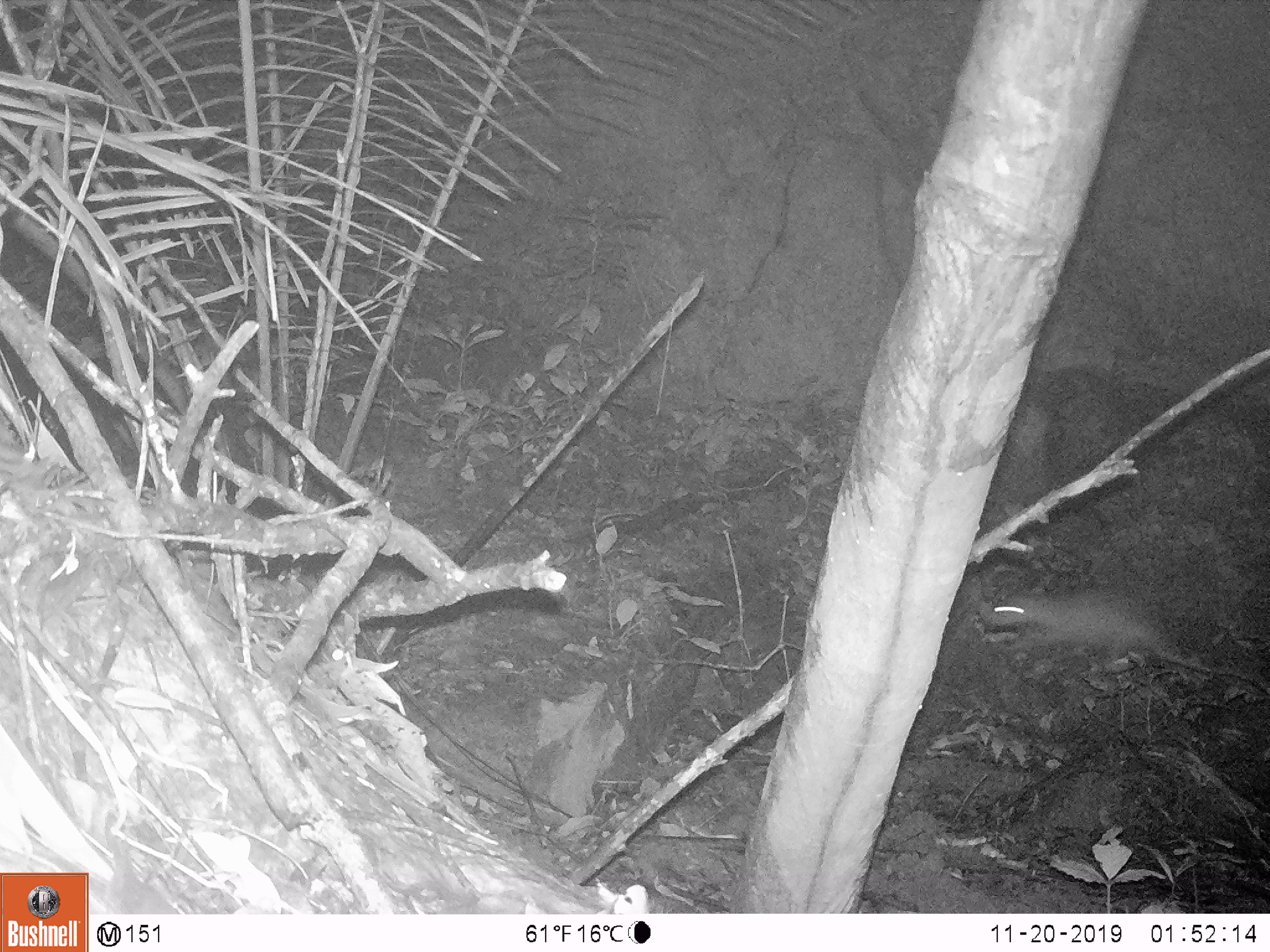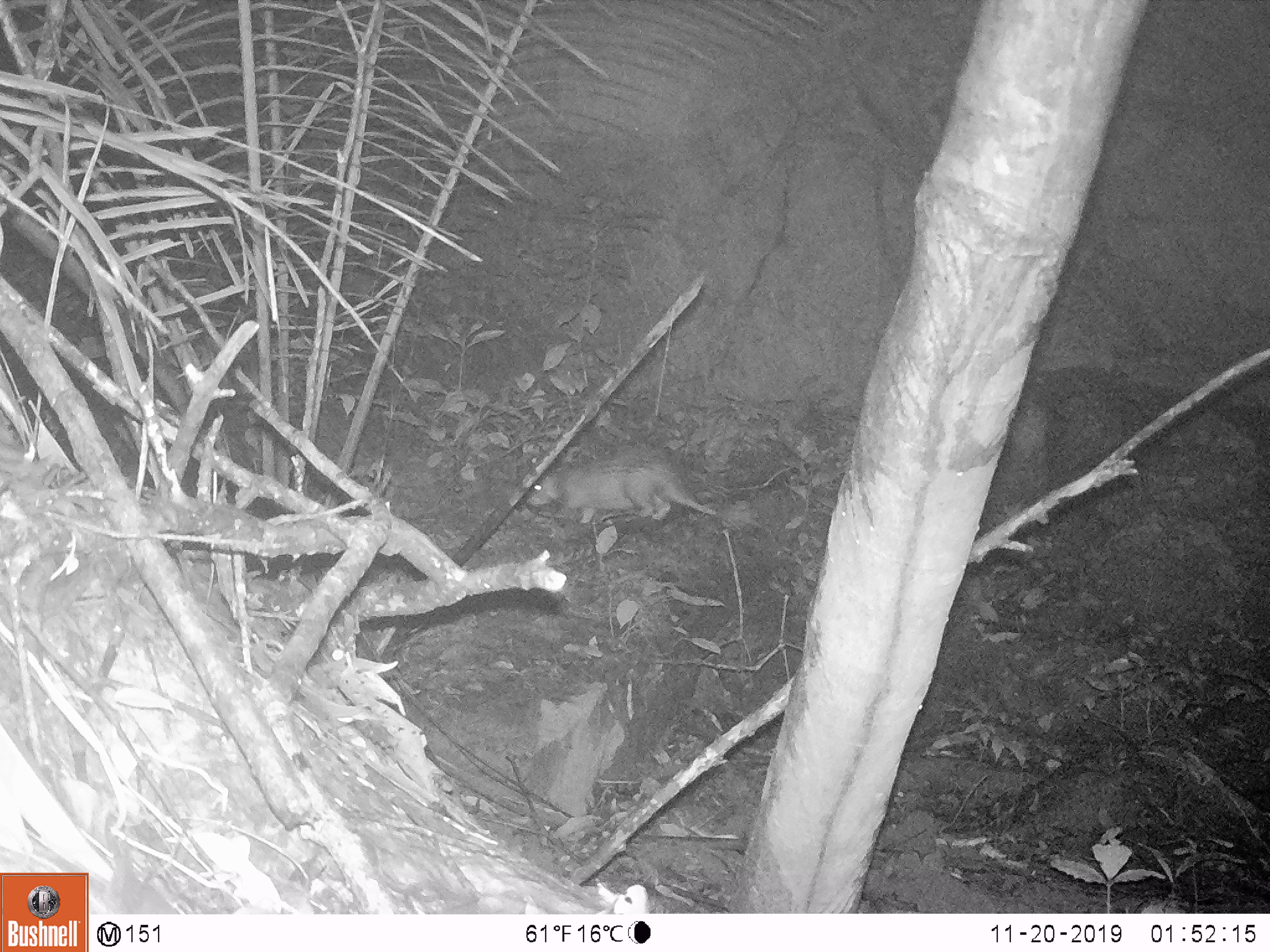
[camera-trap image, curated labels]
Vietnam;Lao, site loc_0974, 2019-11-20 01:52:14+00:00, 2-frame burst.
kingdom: Animalia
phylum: Chordata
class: Mammalia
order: Rodentia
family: Hystricidae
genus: Atherurus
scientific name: Atherurus macrourus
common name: asiatic brush-tailed porcupine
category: asiatic brush tailed porcupine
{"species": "asiatic brush tailed porcupine (asiatic brush-tailed porcupine) (Atherurus macrourus)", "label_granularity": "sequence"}